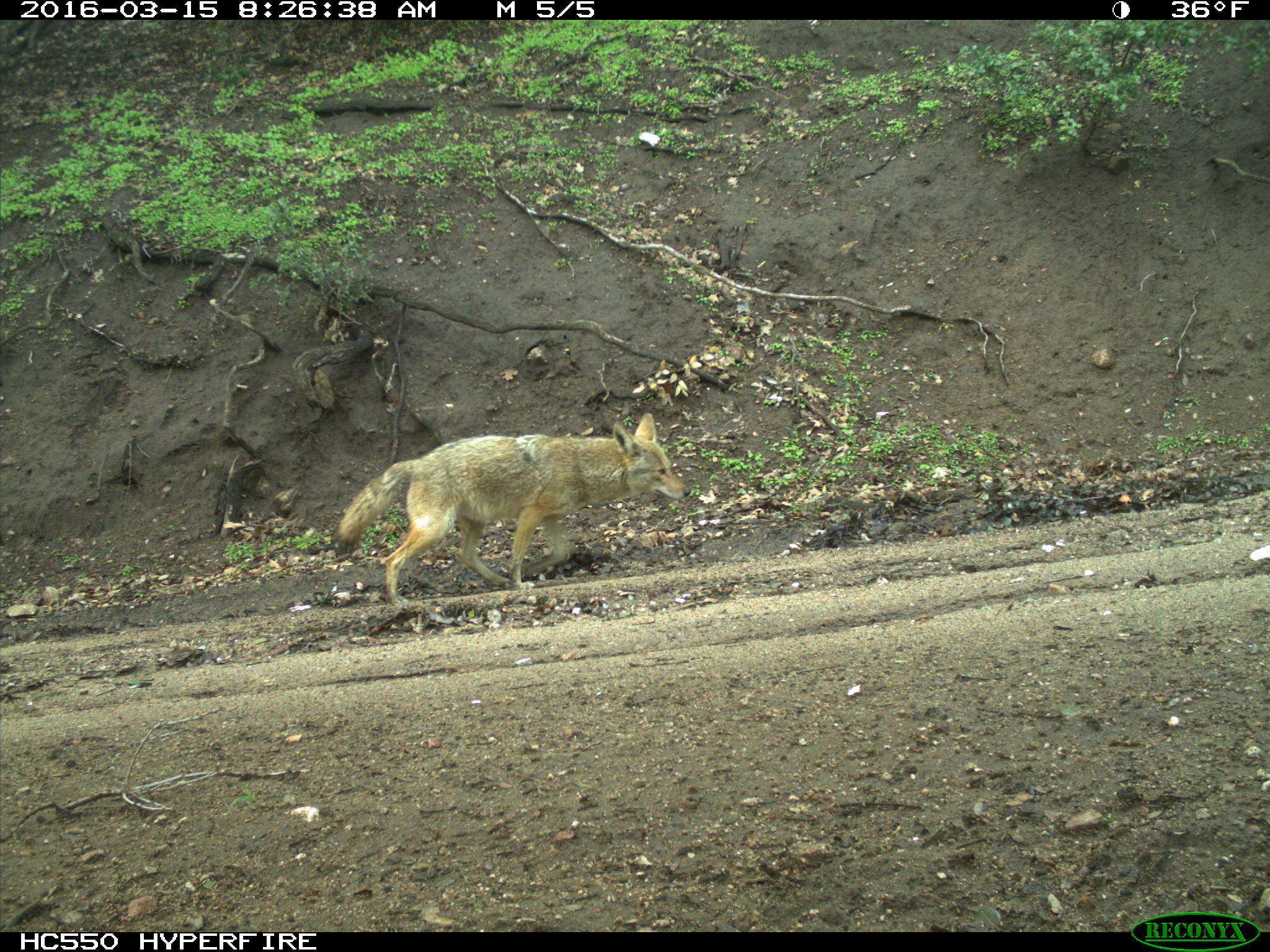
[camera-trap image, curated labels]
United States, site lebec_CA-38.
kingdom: Animalia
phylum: Chordata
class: Mammalia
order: Carnivora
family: Canidae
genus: Canis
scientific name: Canis latrans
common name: coyote